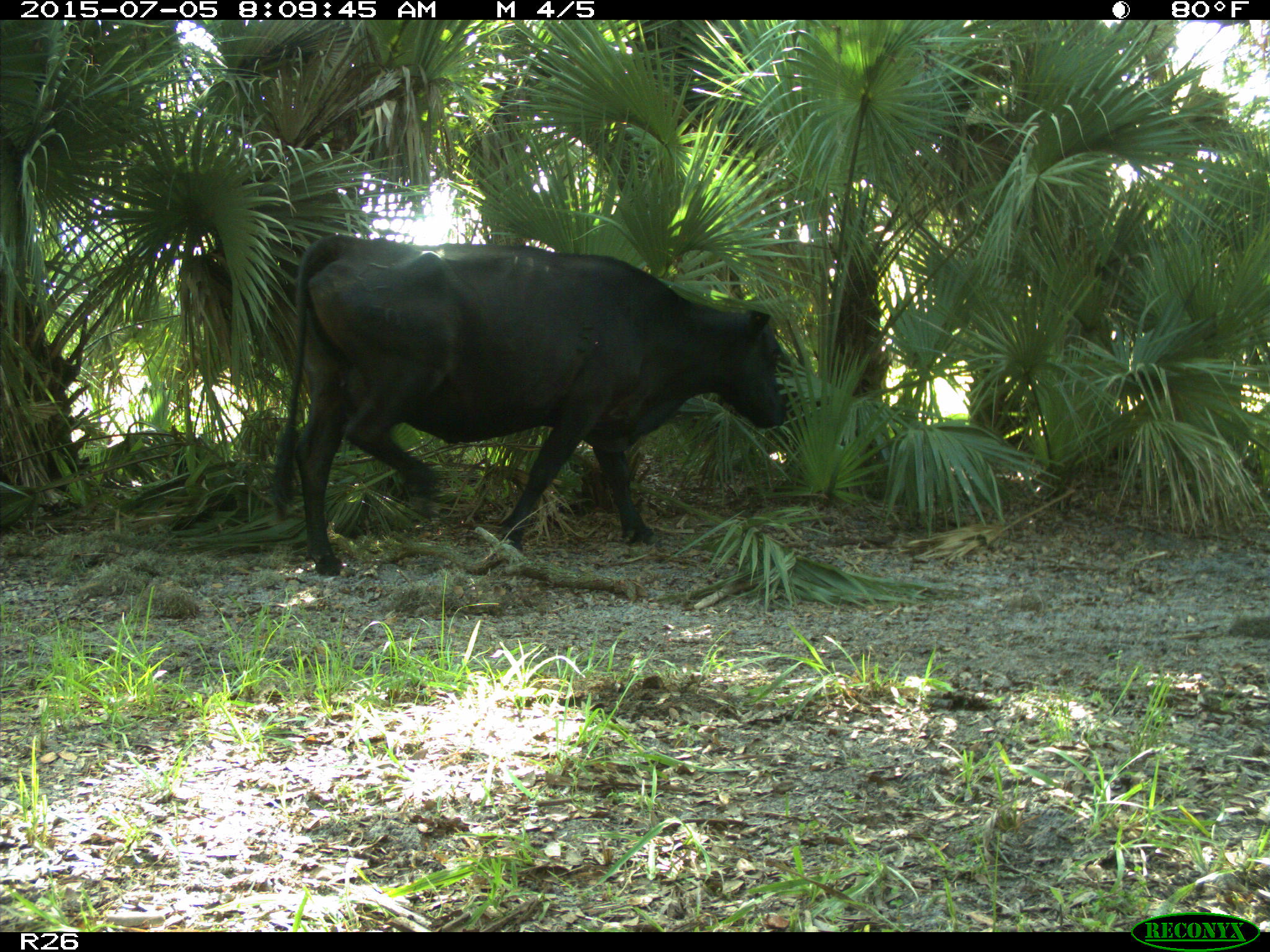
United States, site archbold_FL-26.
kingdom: Animalia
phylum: Chordata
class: Mammalia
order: Artiodactyla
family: Bovidae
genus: Bos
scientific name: Bos taurus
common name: domestic cow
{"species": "Bos taurus (domestic cow)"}